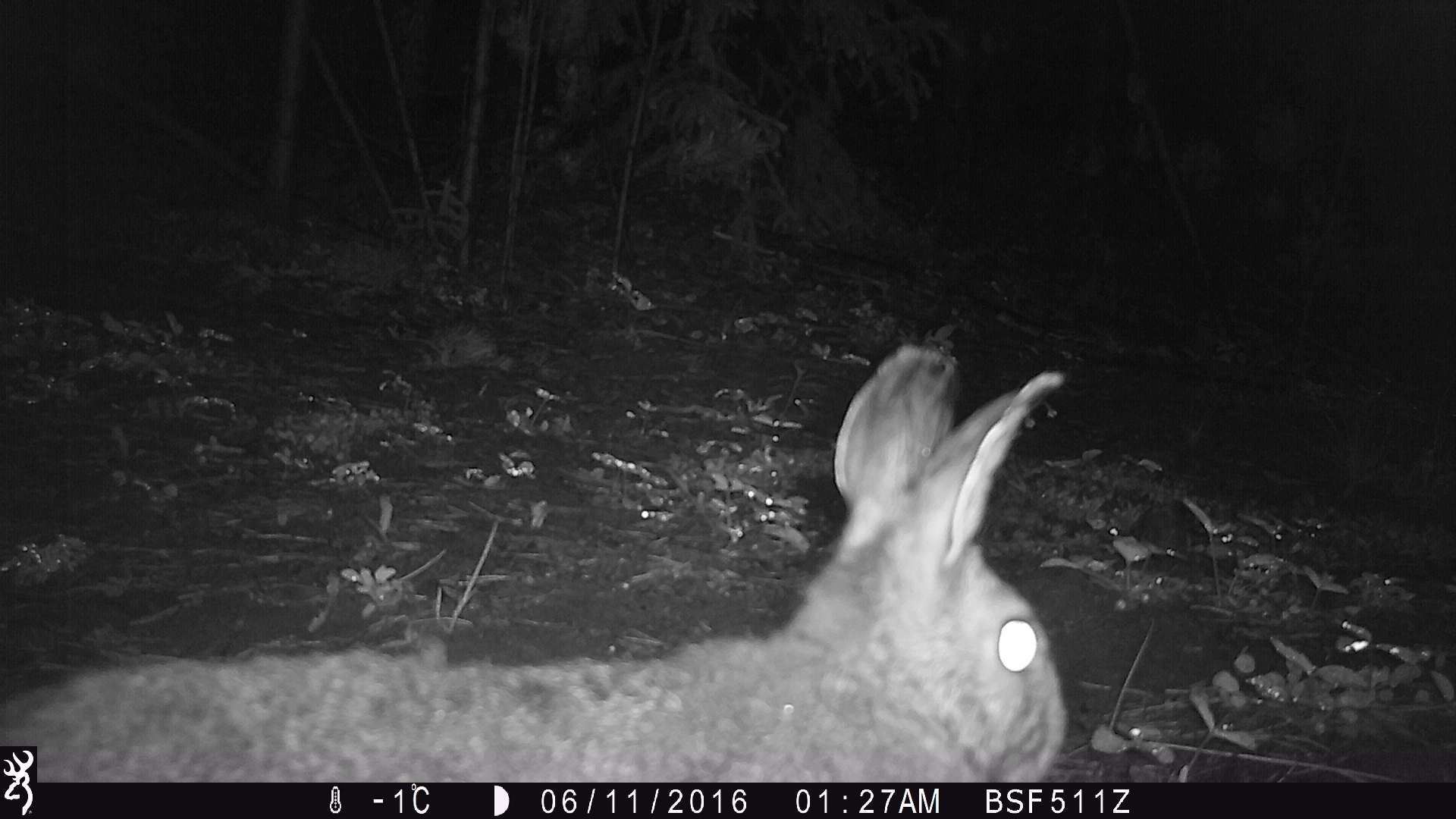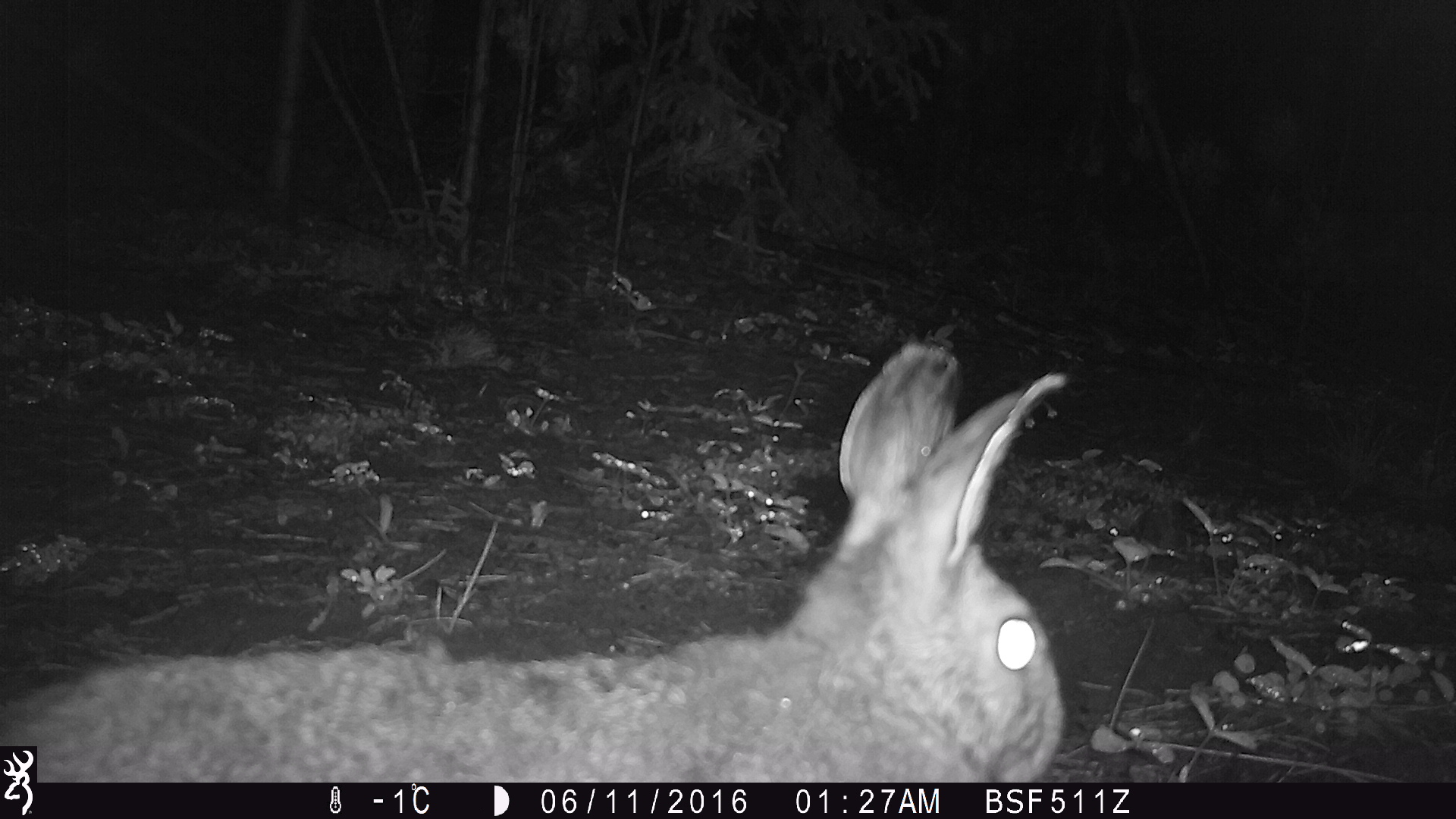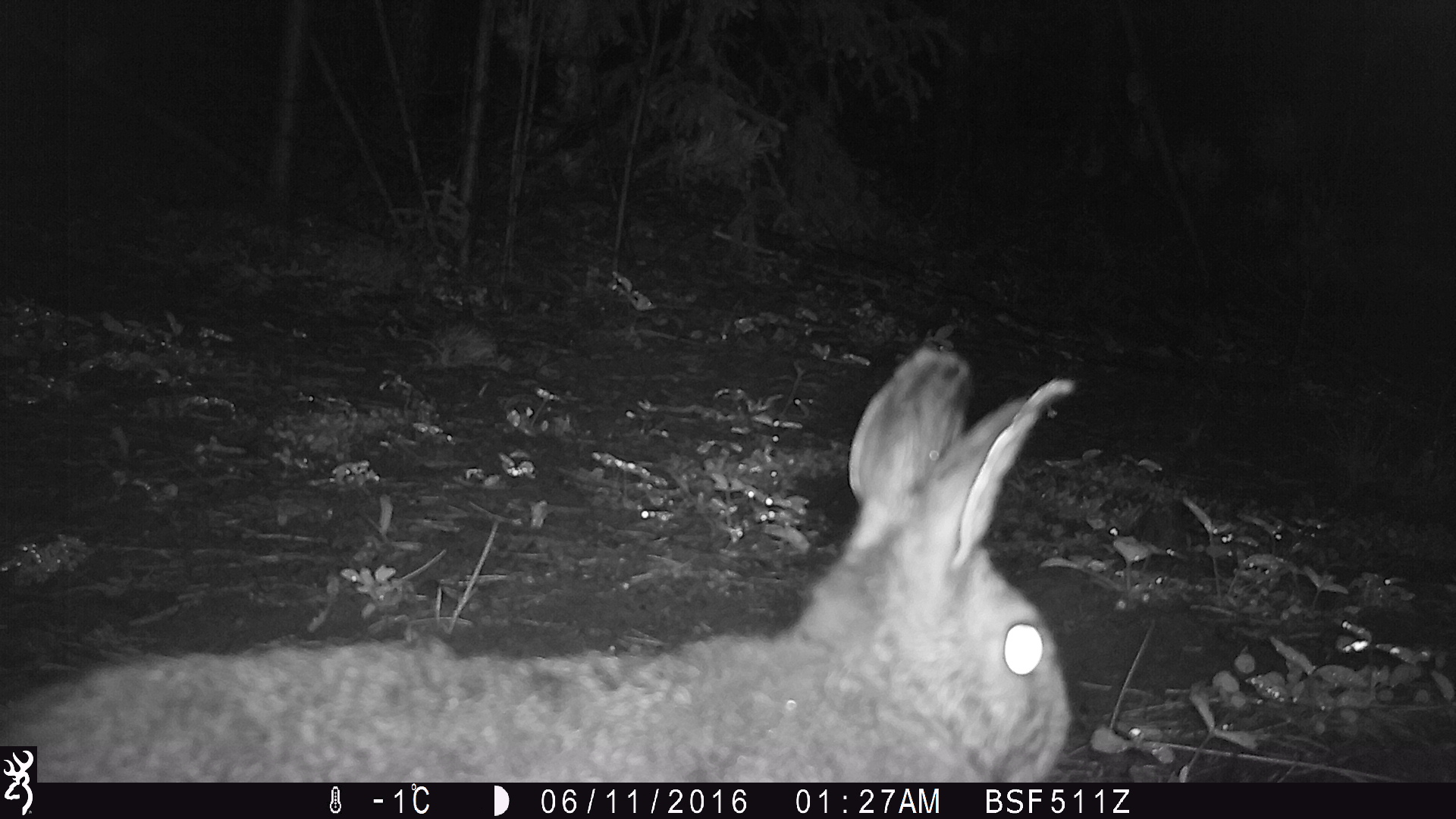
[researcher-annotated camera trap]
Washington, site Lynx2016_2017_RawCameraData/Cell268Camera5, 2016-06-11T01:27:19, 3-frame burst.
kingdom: Animalia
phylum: Chordata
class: Mammalia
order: Lagomorpha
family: Leporidae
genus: Lepus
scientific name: Lepus americanus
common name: snowshoe hare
Lepus americanus (snowshoe hare). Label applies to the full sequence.